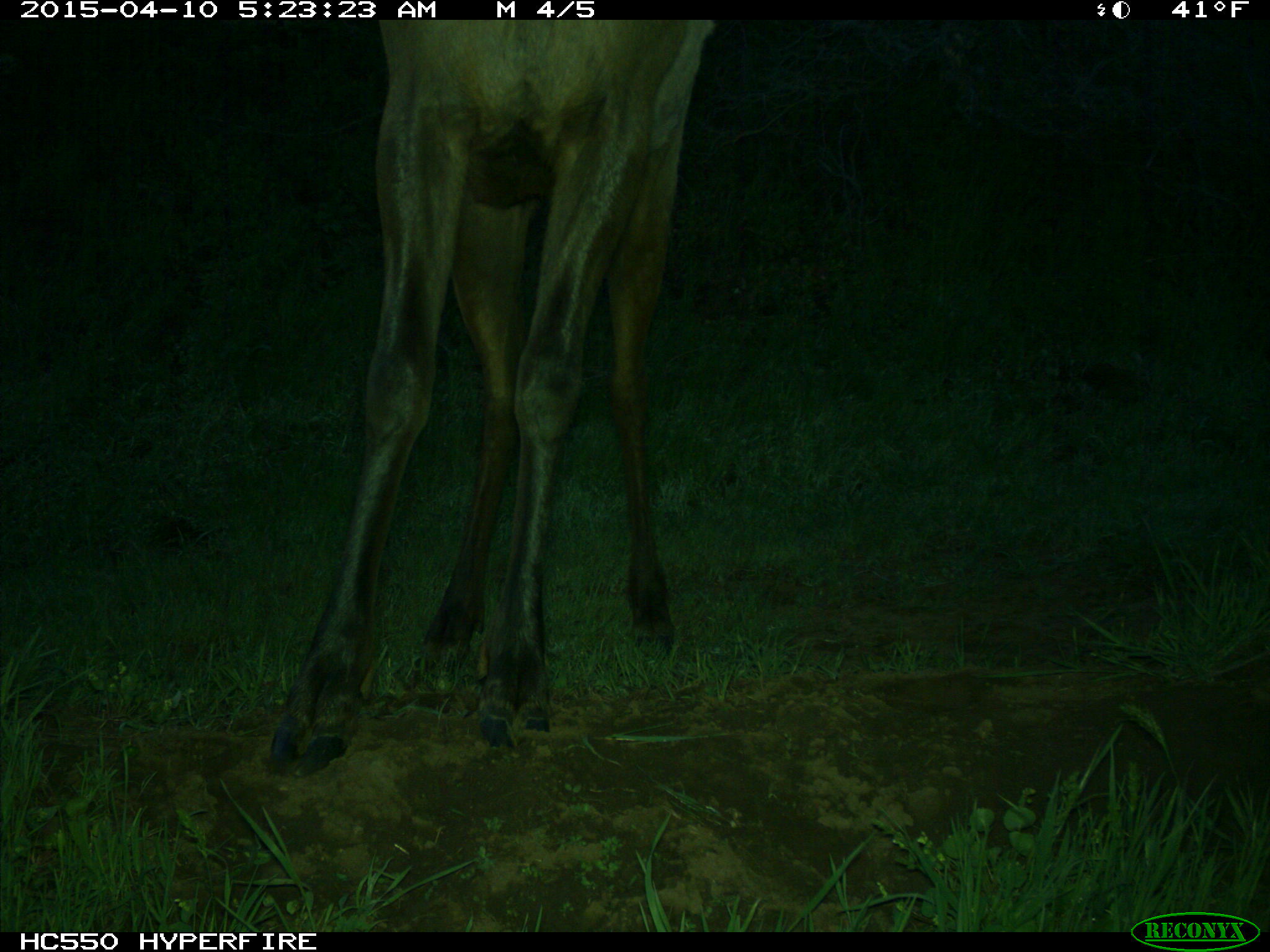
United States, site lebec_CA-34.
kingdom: Animalia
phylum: Chordata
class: Mammalia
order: Artiodactyla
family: Cervidae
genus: Cervus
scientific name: Cervus canadensis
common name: elk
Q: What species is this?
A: Cervus canadensis (elk).